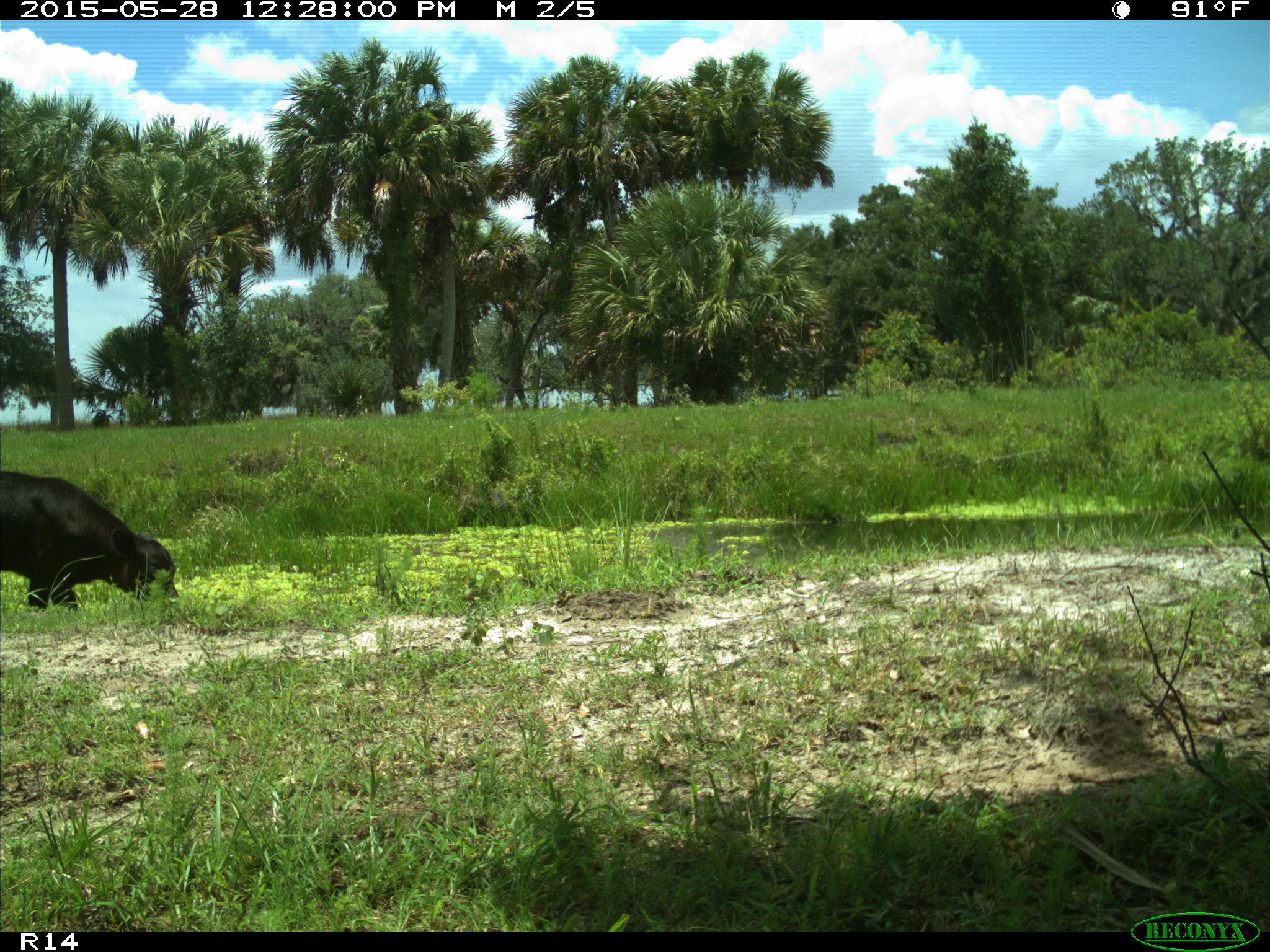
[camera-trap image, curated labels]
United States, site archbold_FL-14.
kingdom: Animalia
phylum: Chordata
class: Mammalia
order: Artiodactyla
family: Bovidae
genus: Bos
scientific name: Bos taurus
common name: domestic cow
Bos taurus (domestic cow).